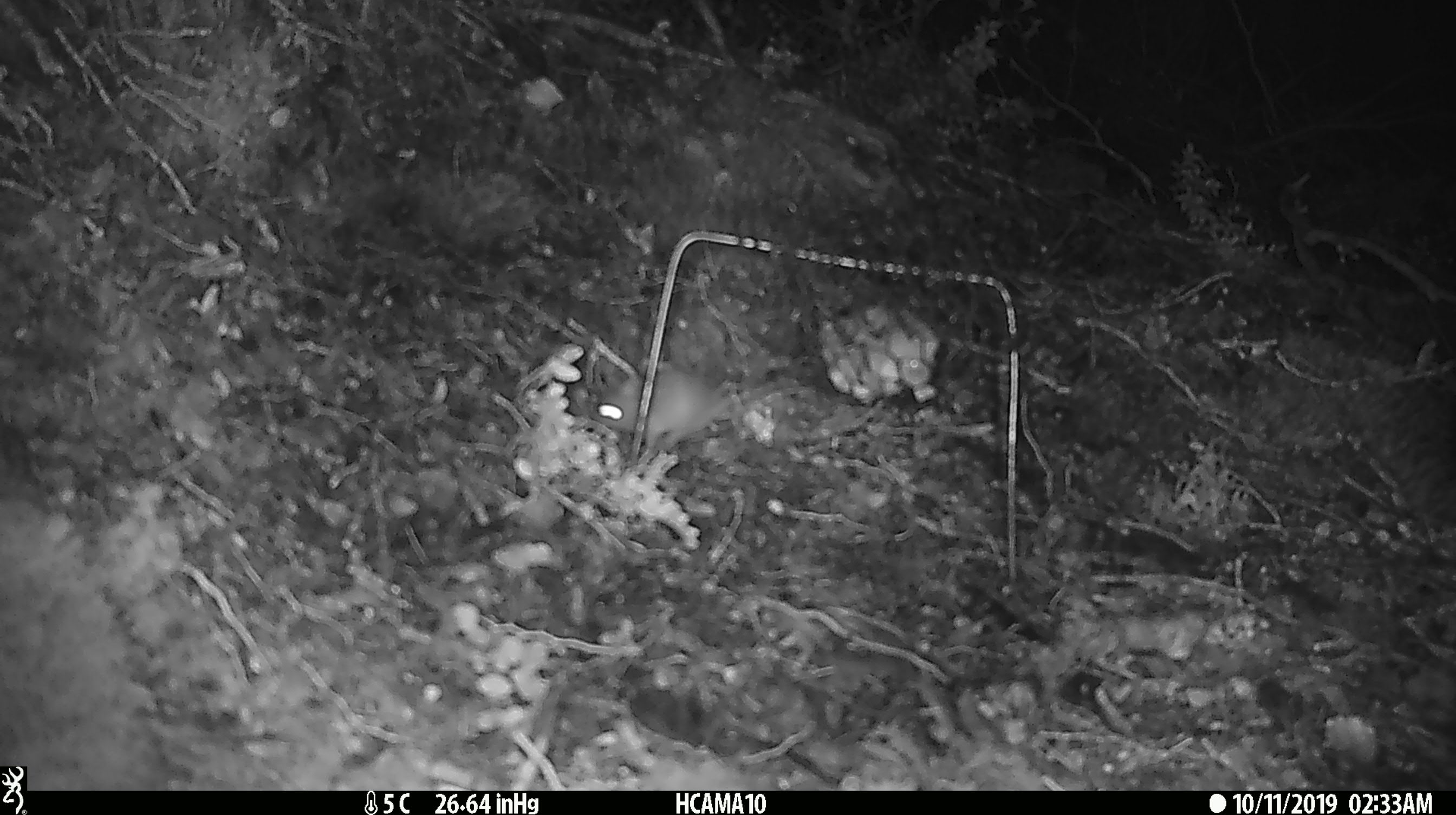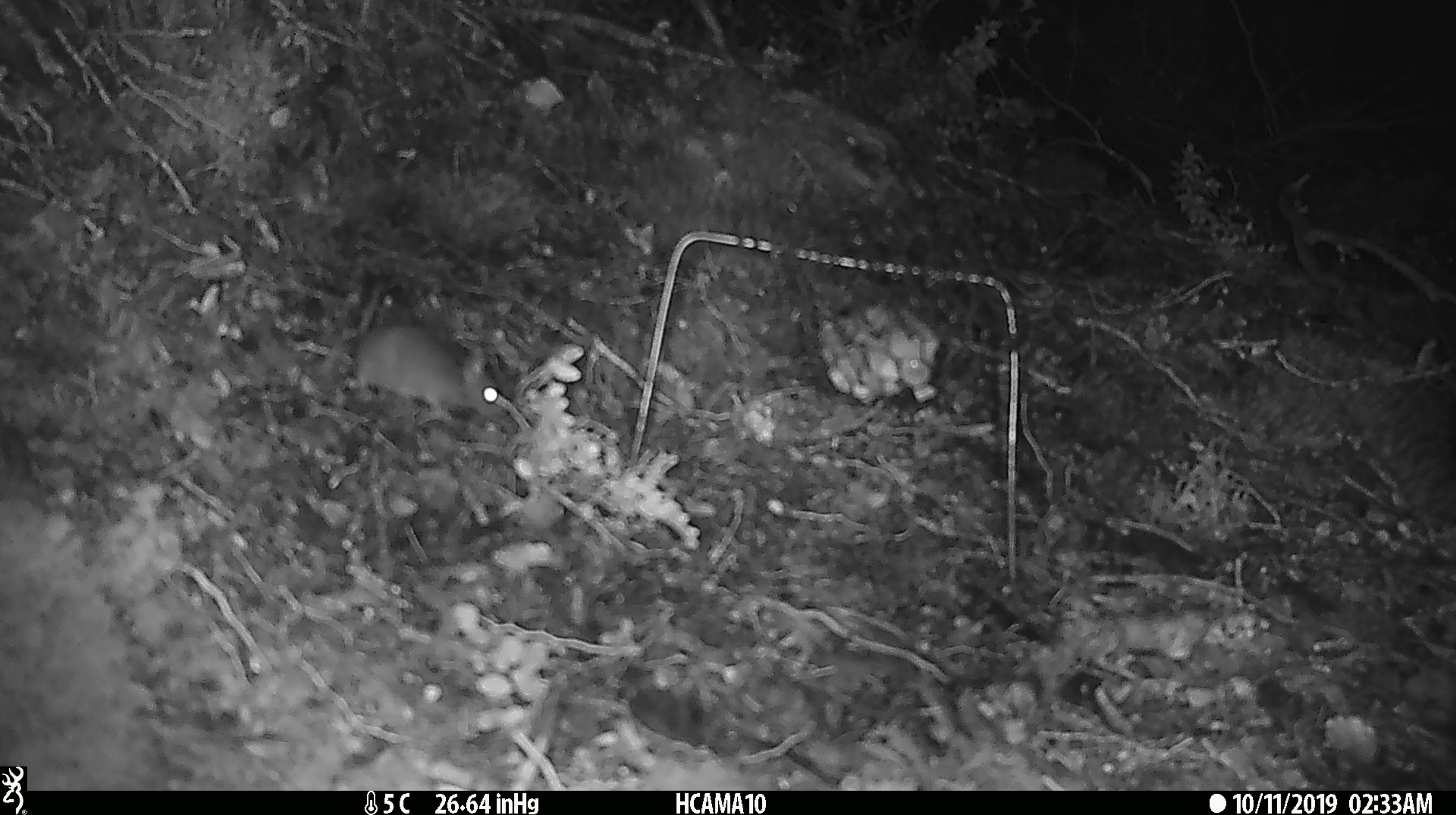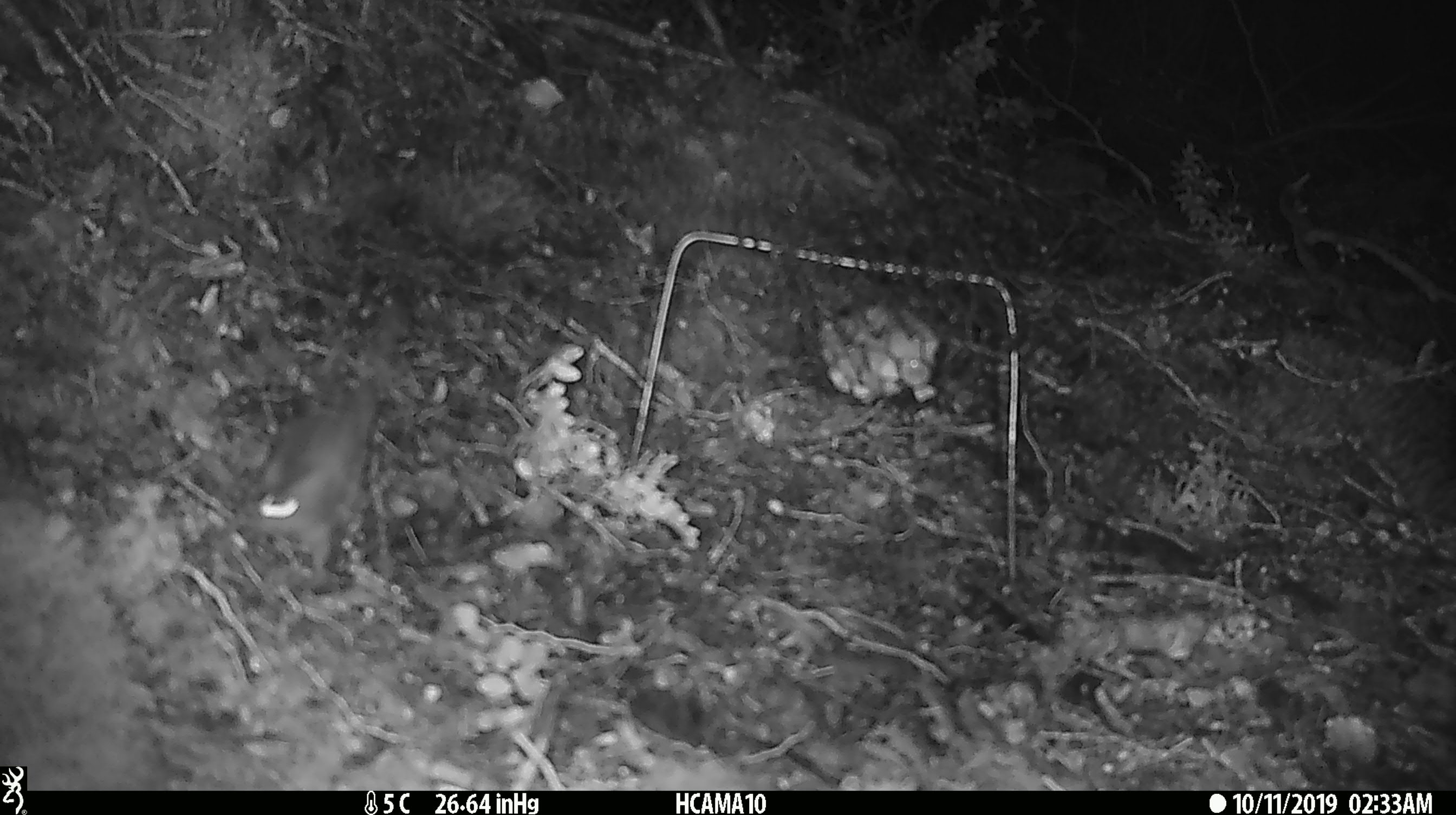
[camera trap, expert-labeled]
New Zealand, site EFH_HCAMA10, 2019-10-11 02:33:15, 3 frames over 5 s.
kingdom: Animalia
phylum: Chordata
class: Mammalia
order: Rodentia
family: Muridae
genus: Mus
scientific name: Mus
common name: mouse